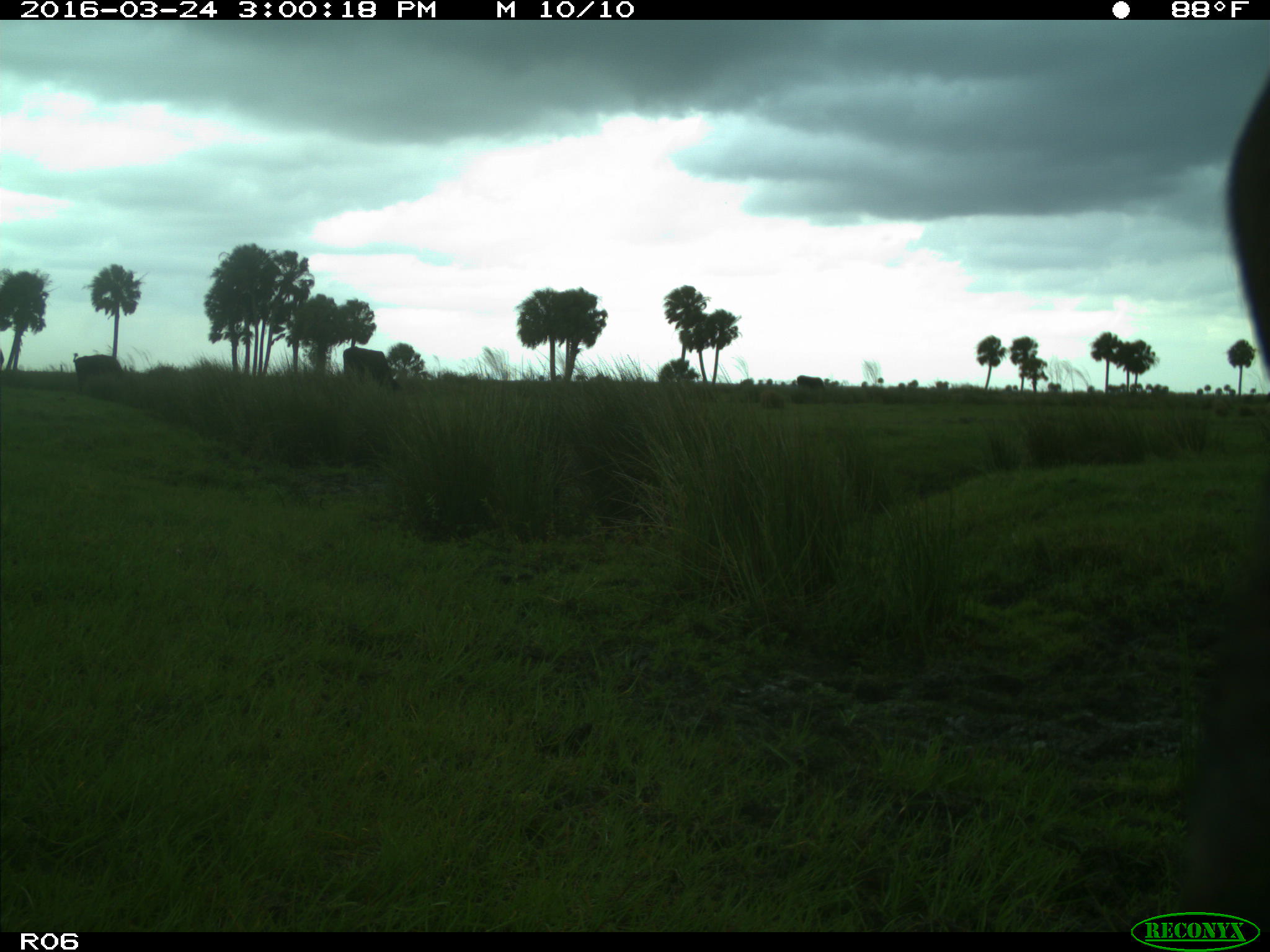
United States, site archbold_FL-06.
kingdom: Animalia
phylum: Chordata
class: Mammalia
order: Artiodactyla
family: Bovidae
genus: Bos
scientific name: Bos taurus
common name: domestic cow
Bos taurus (domestic cow).